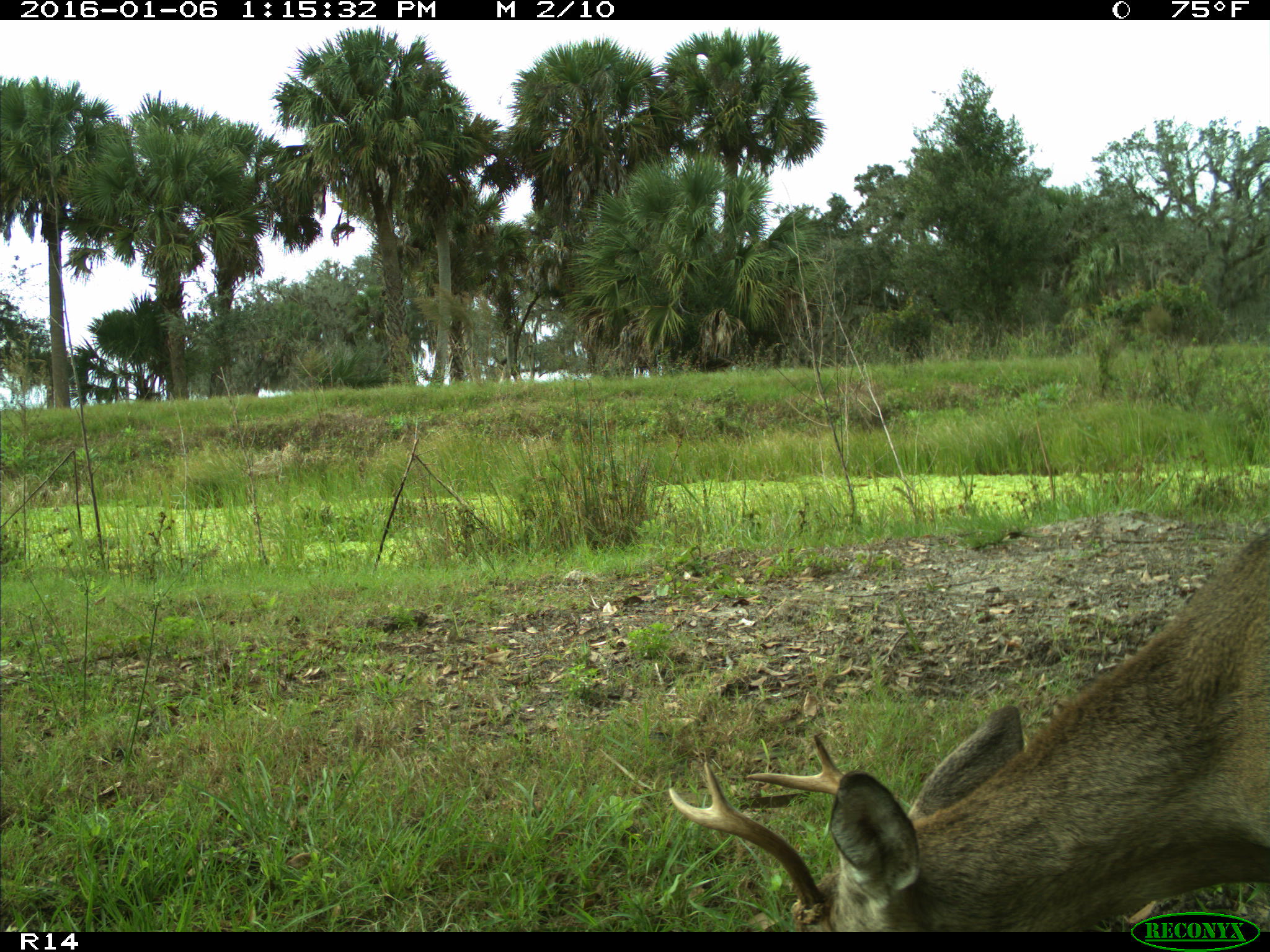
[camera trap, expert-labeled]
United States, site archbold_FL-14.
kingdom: Animalia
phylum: Chordata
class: Mammalia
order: Artiodactyla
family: Cervidae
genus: Odocoileus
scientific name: Odocoileus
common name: deer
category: unidentified deer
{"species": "unidentified deer (deer) (Odocoileus)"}